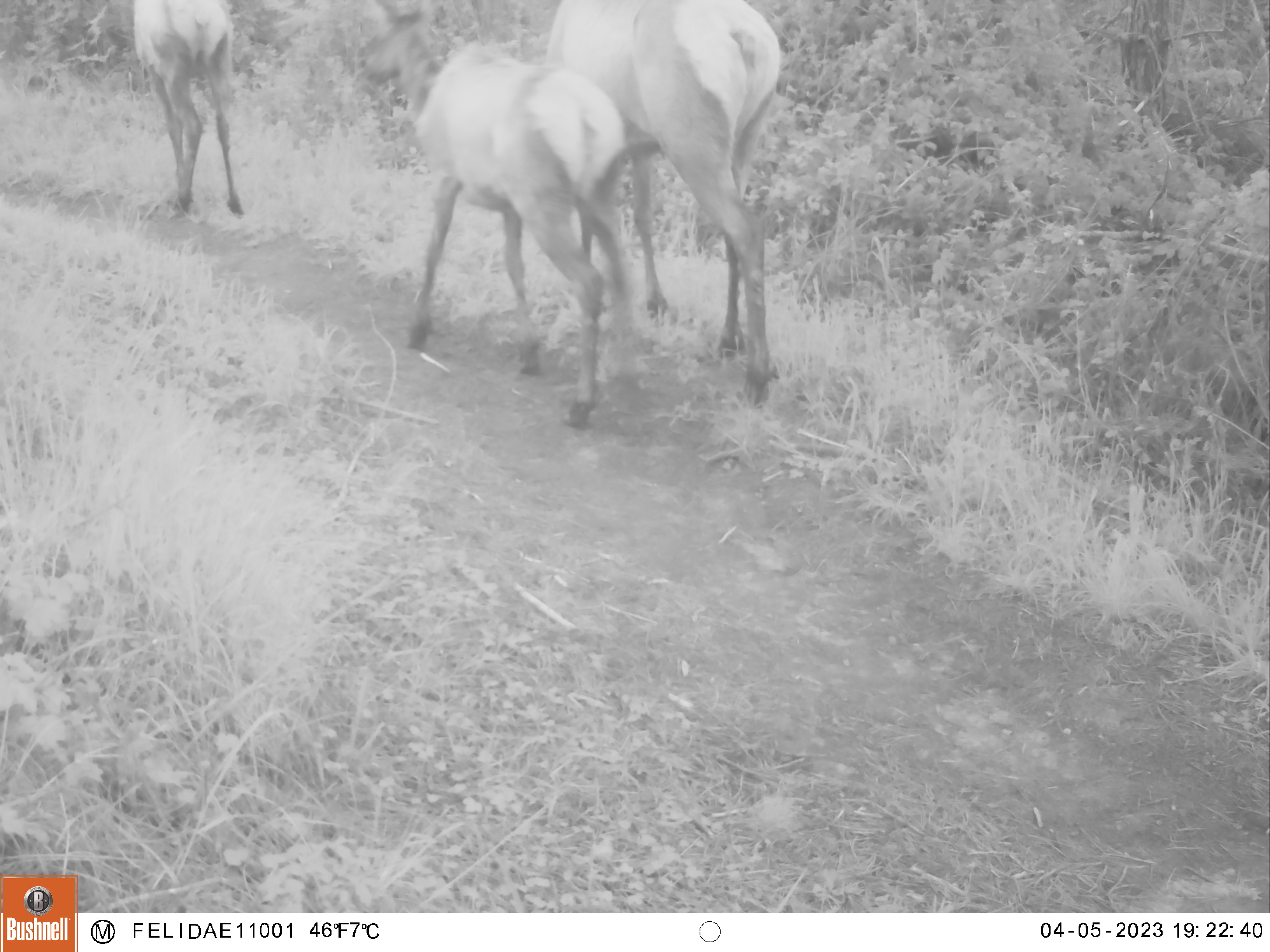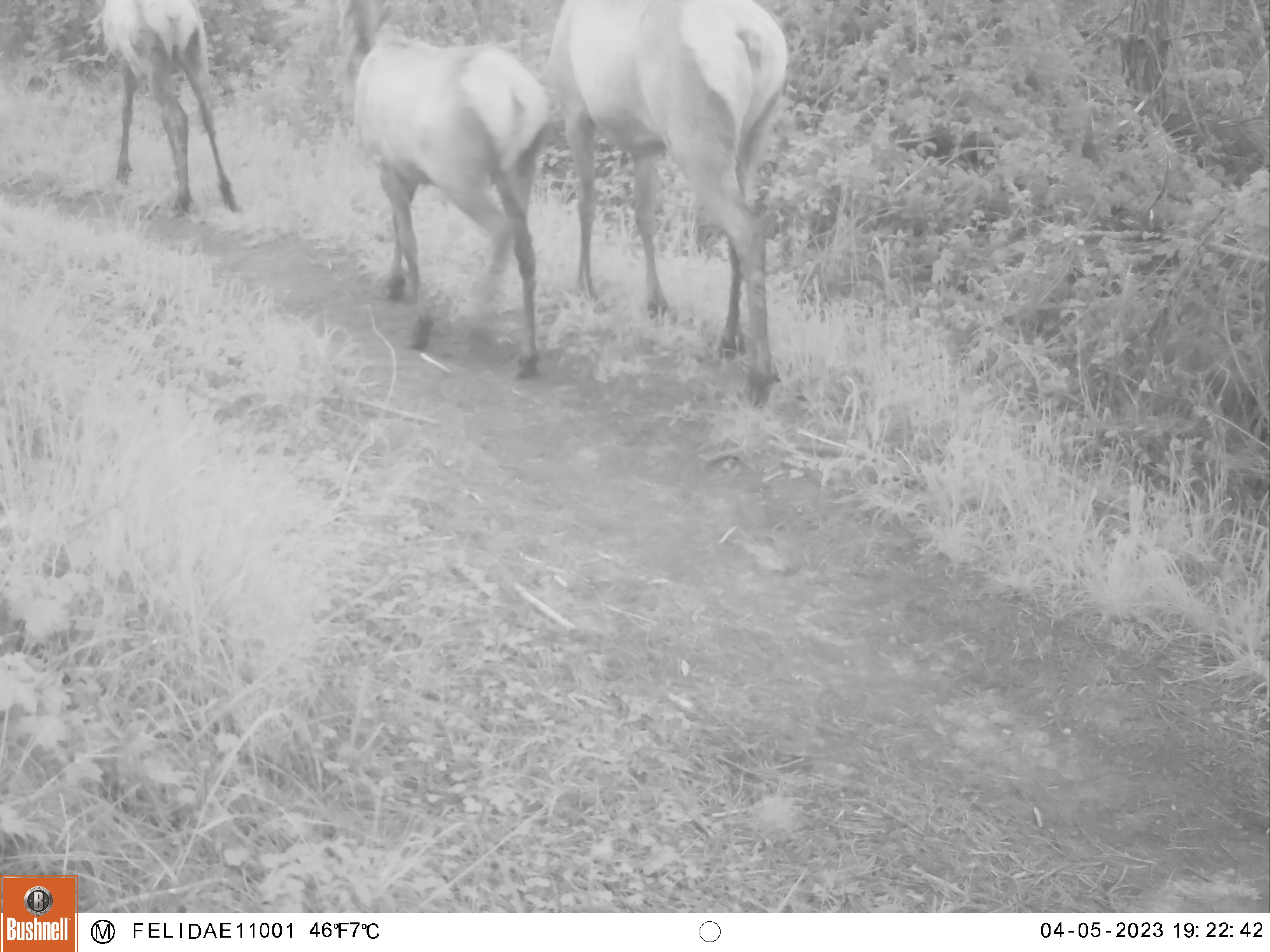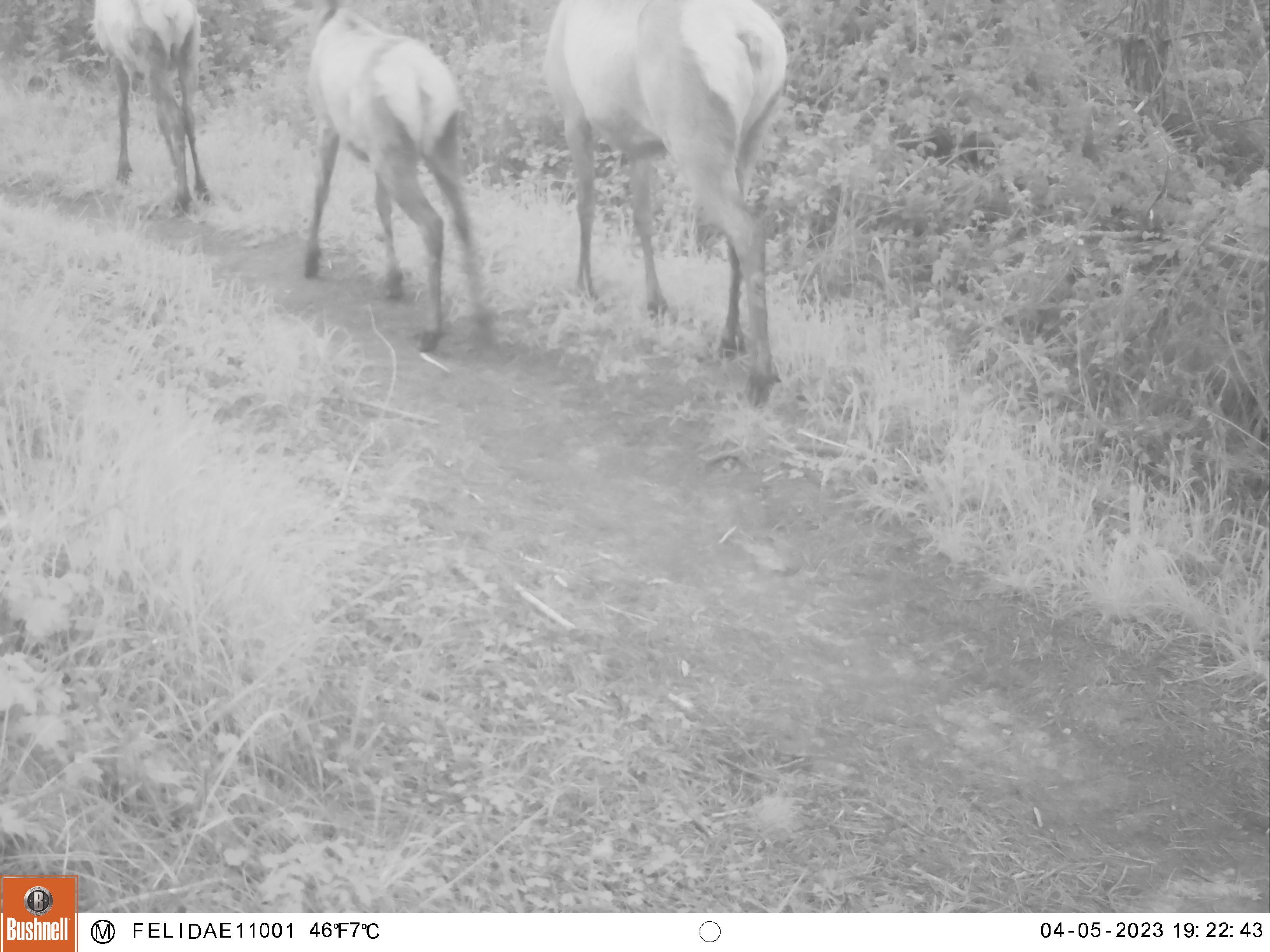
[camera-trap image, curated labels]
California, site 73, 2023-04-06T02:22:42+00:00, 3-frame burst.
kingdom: Animalia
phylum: Chordata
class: Mammalia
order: Artiodactyla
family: Cervidae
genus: Cervus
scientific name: Cervus canadensis nannodes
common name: tule elk